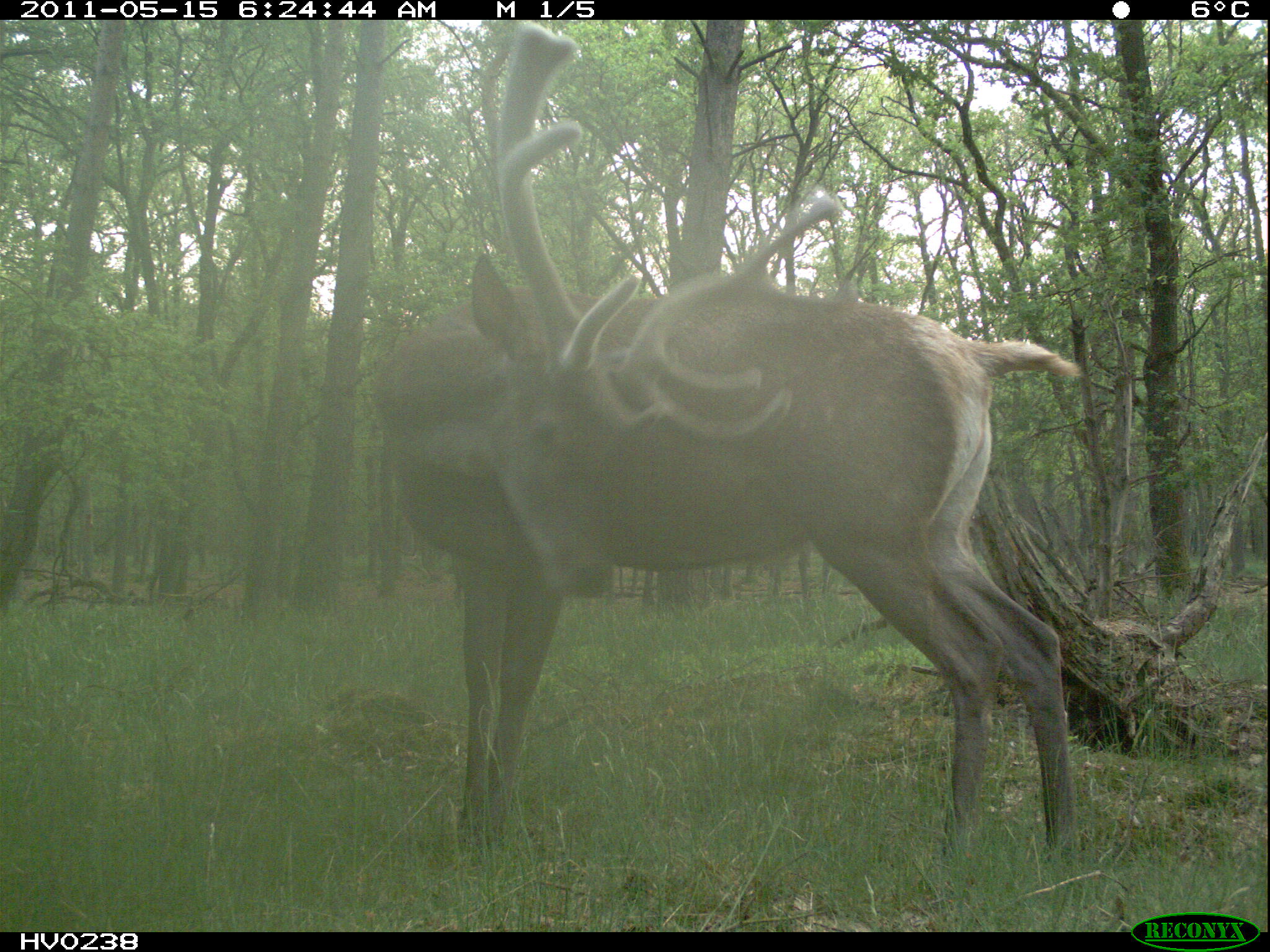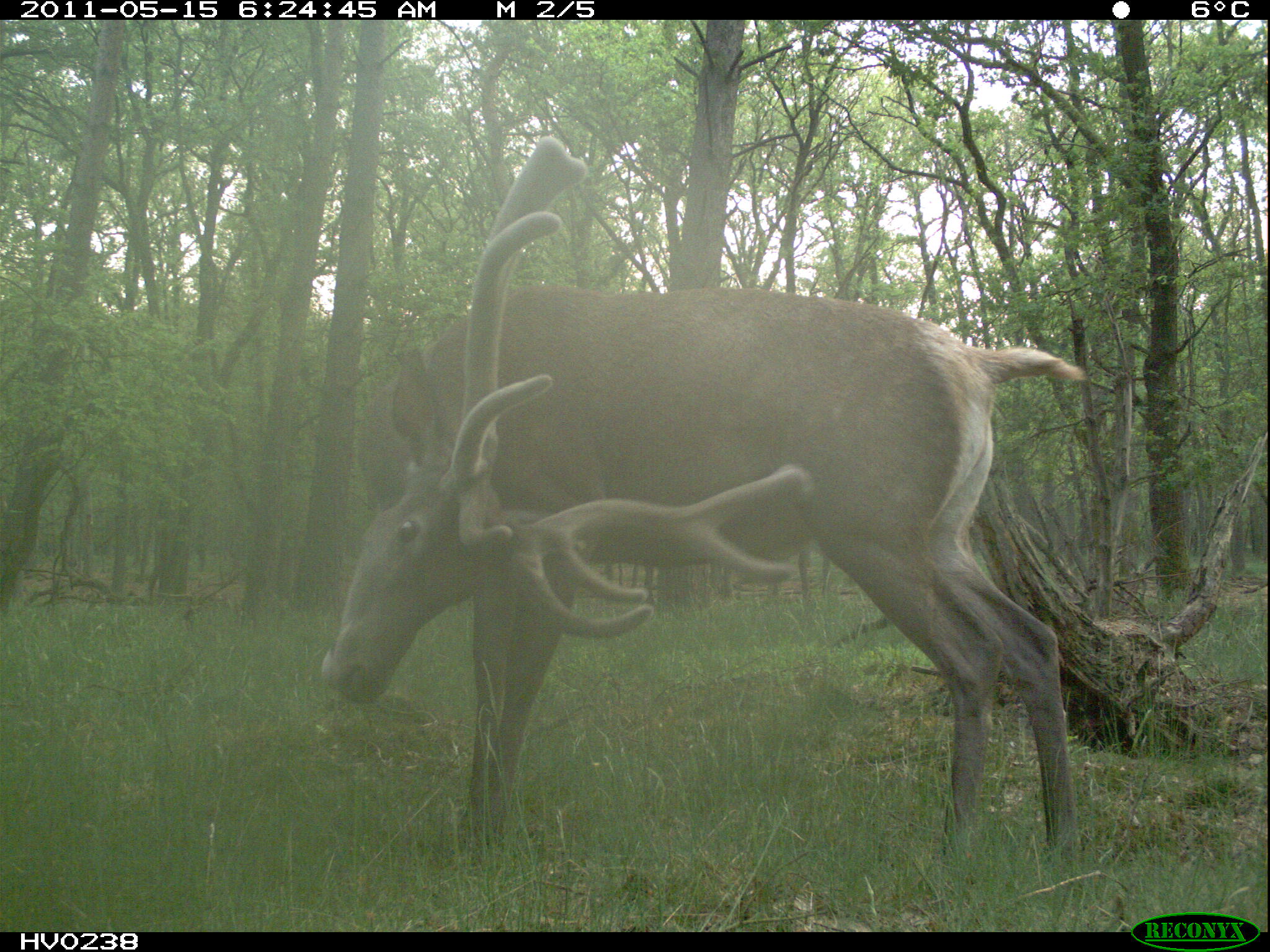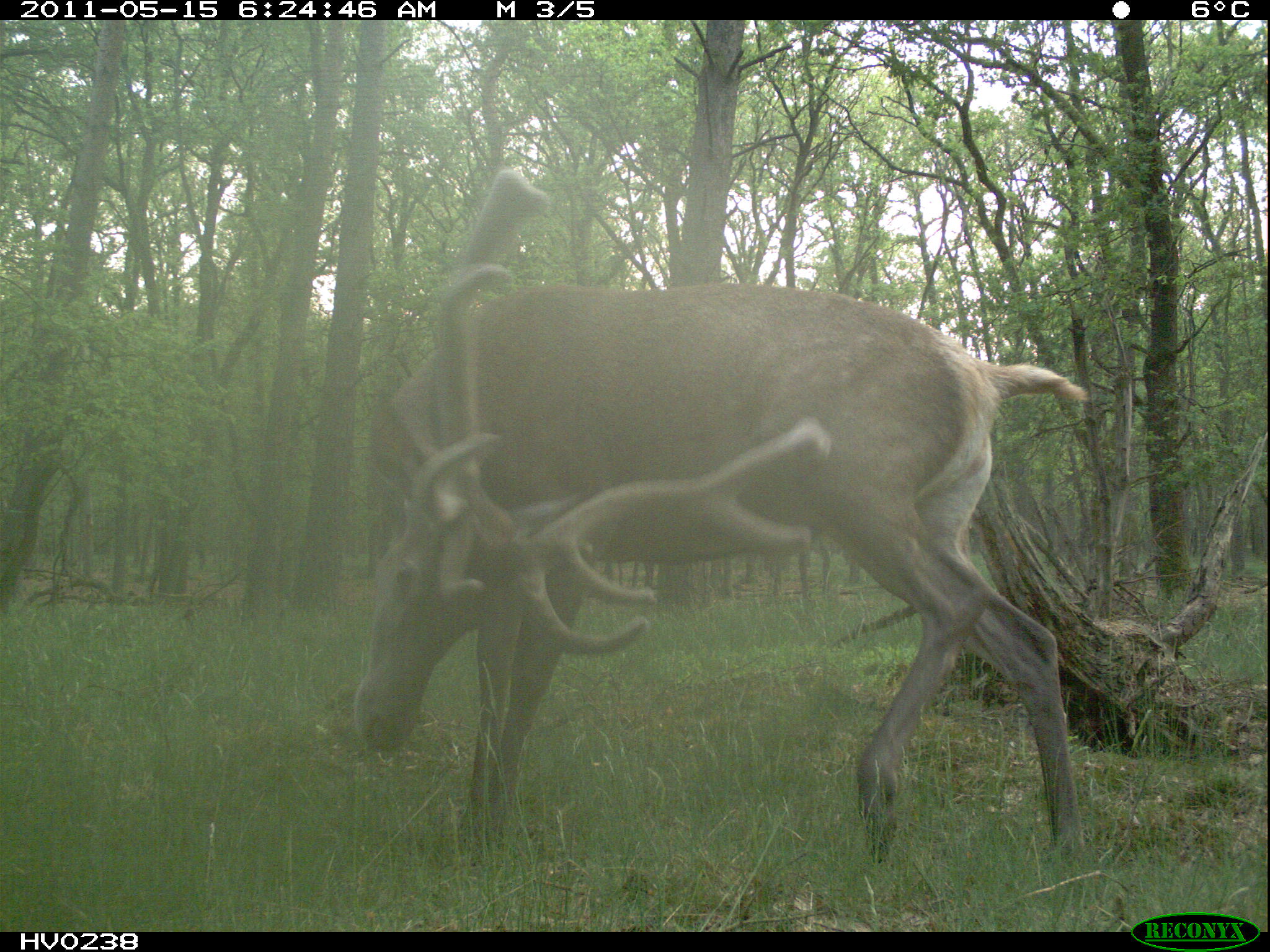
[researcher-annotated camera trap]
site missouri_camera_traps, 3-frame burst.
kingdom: Animalia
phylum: Chordata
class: Mammalia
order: Artiodactyla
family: Cervidae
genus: Cervus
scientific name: Cervus elaphus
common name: red deer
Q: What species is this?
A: Red deer (Cervus elaphus).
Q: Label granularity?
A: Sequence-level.